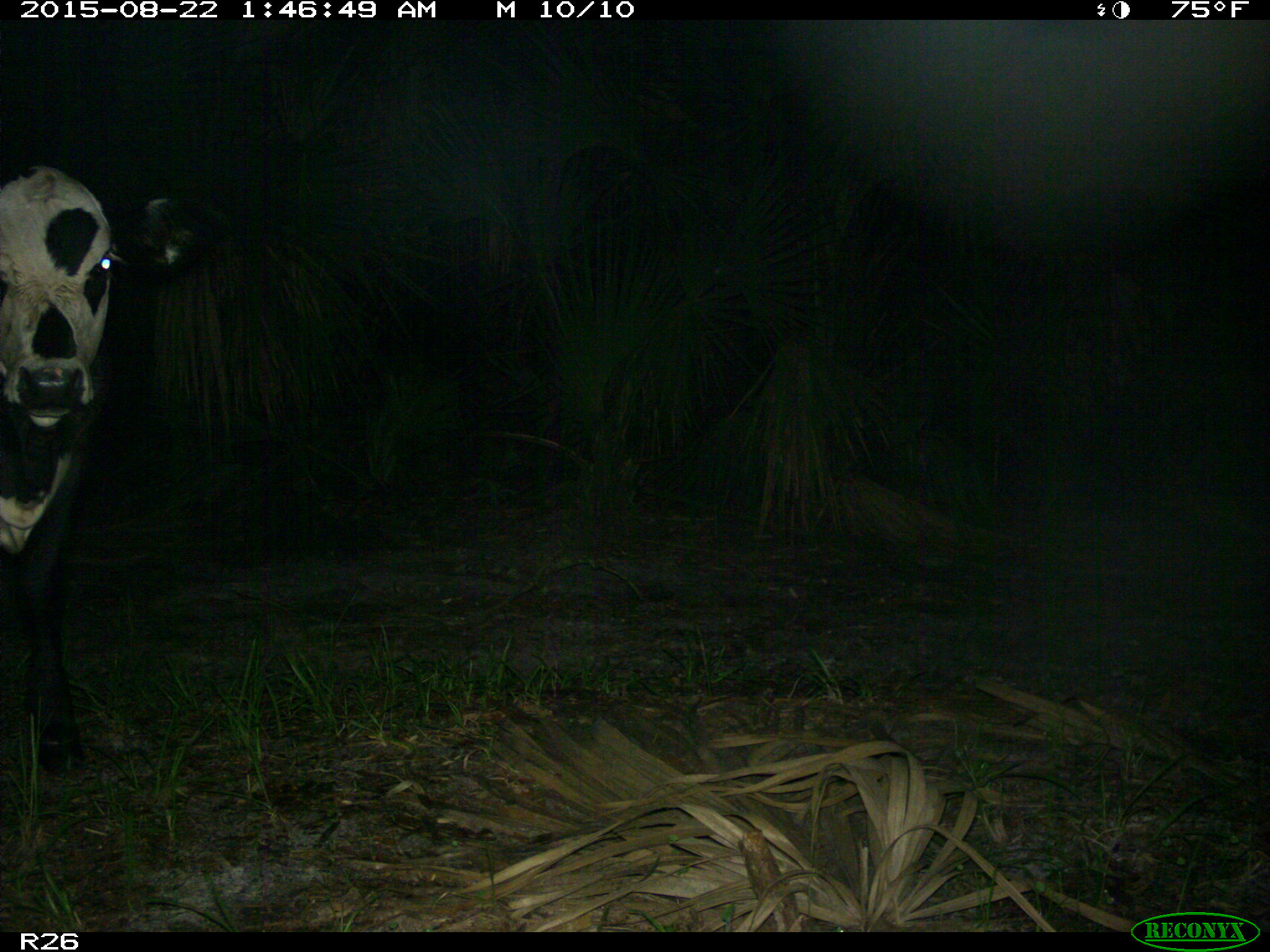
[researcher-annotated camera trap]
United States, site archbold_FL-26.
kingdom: Animalia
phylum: Chordata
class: Mammalia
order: Artiodactyla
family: Bovidae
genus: Bos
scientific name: Bos taurus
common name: domestic cow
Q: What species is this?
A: Bos taurus (domestic cow).